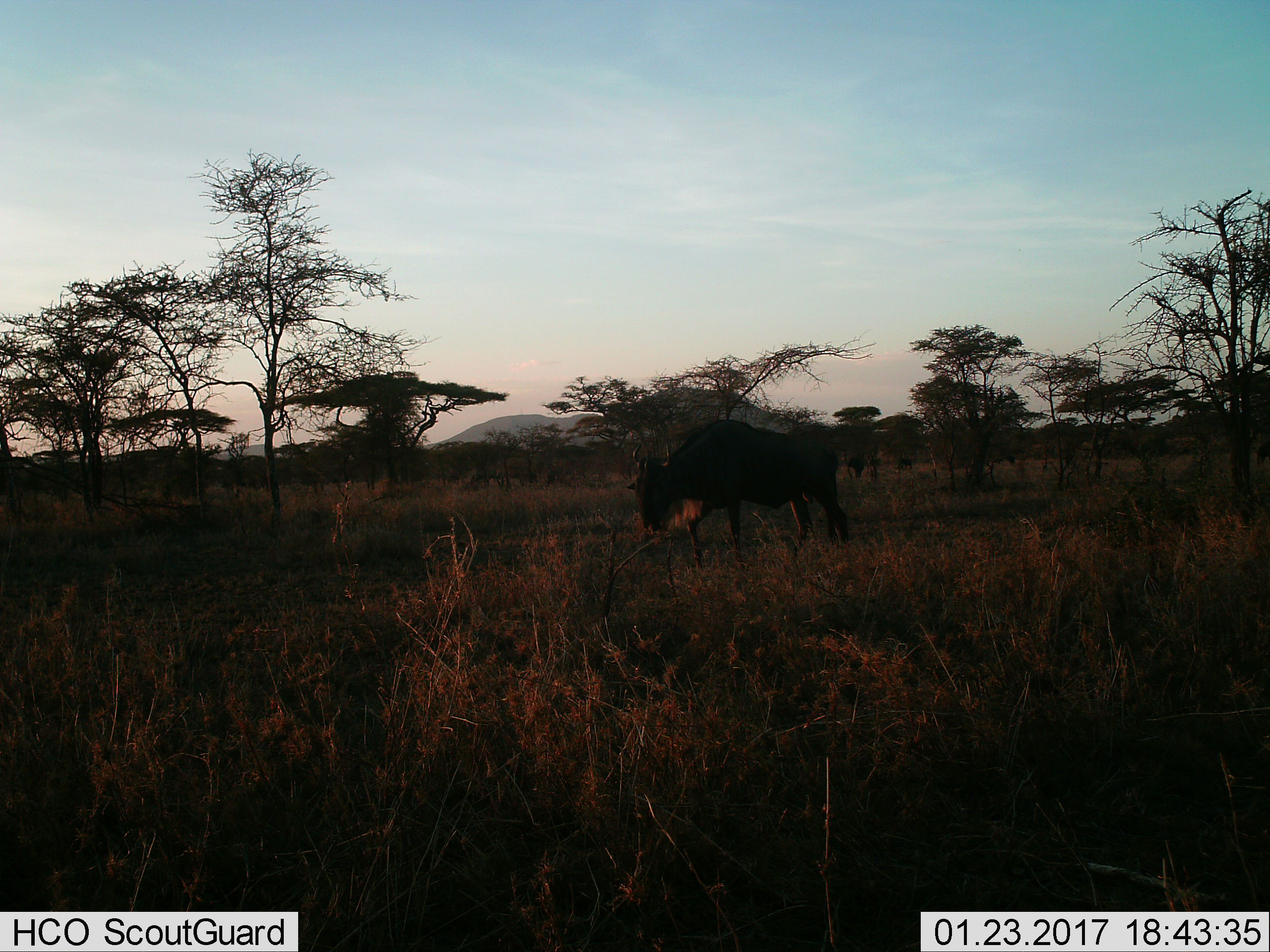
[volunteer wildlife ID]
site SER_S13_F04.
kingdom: Animalia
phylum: Chordata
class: Mammalia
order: Artiodactyla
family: Bovidae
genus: Connochaetes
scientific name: Connochaetes taurinus taurinus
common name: blue wildebeest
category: wildebeestblue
Wildebeestblue (blue wildebeest) (Connochaetes taurinus taurinus), count 1. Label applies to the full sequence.